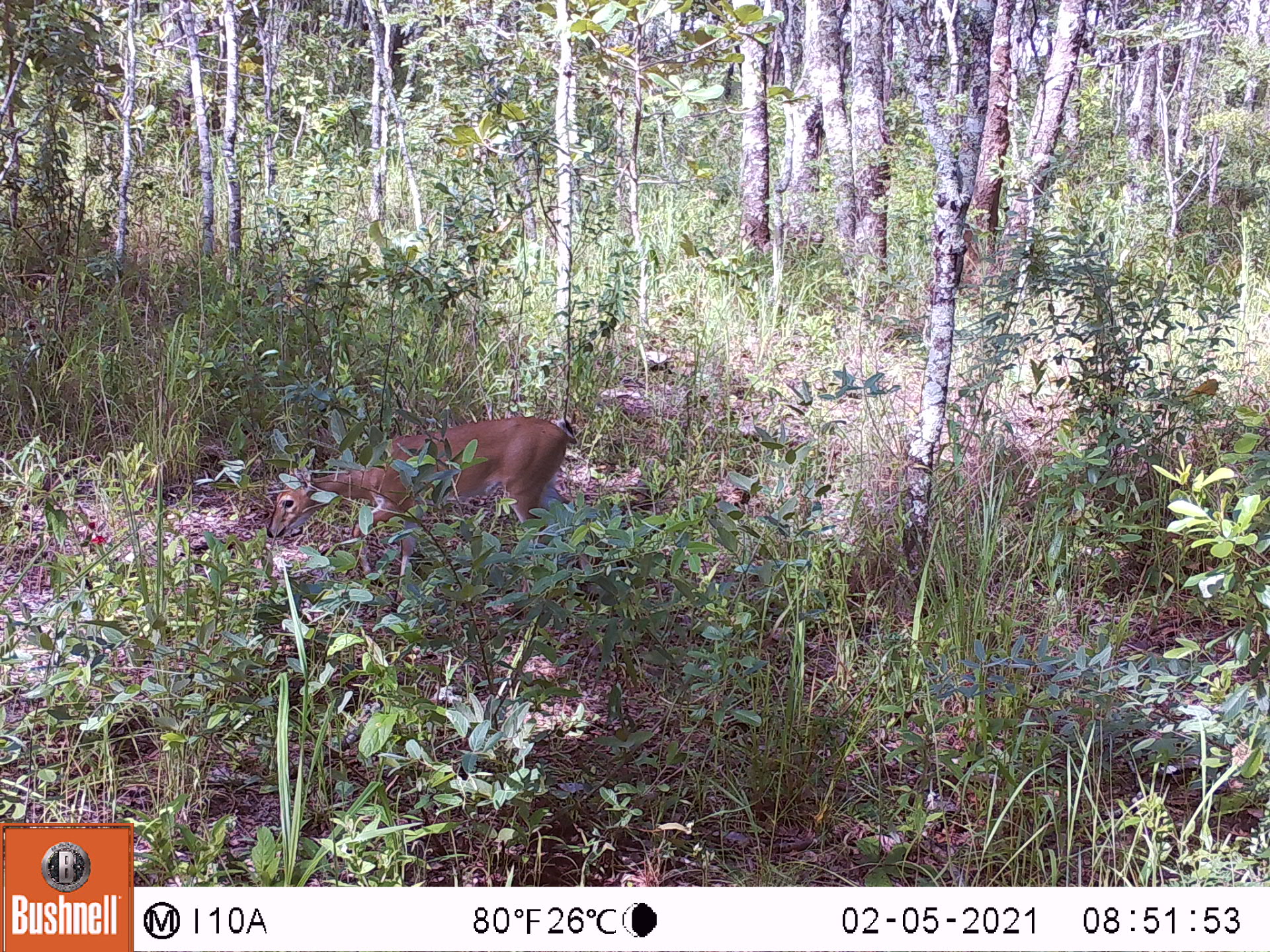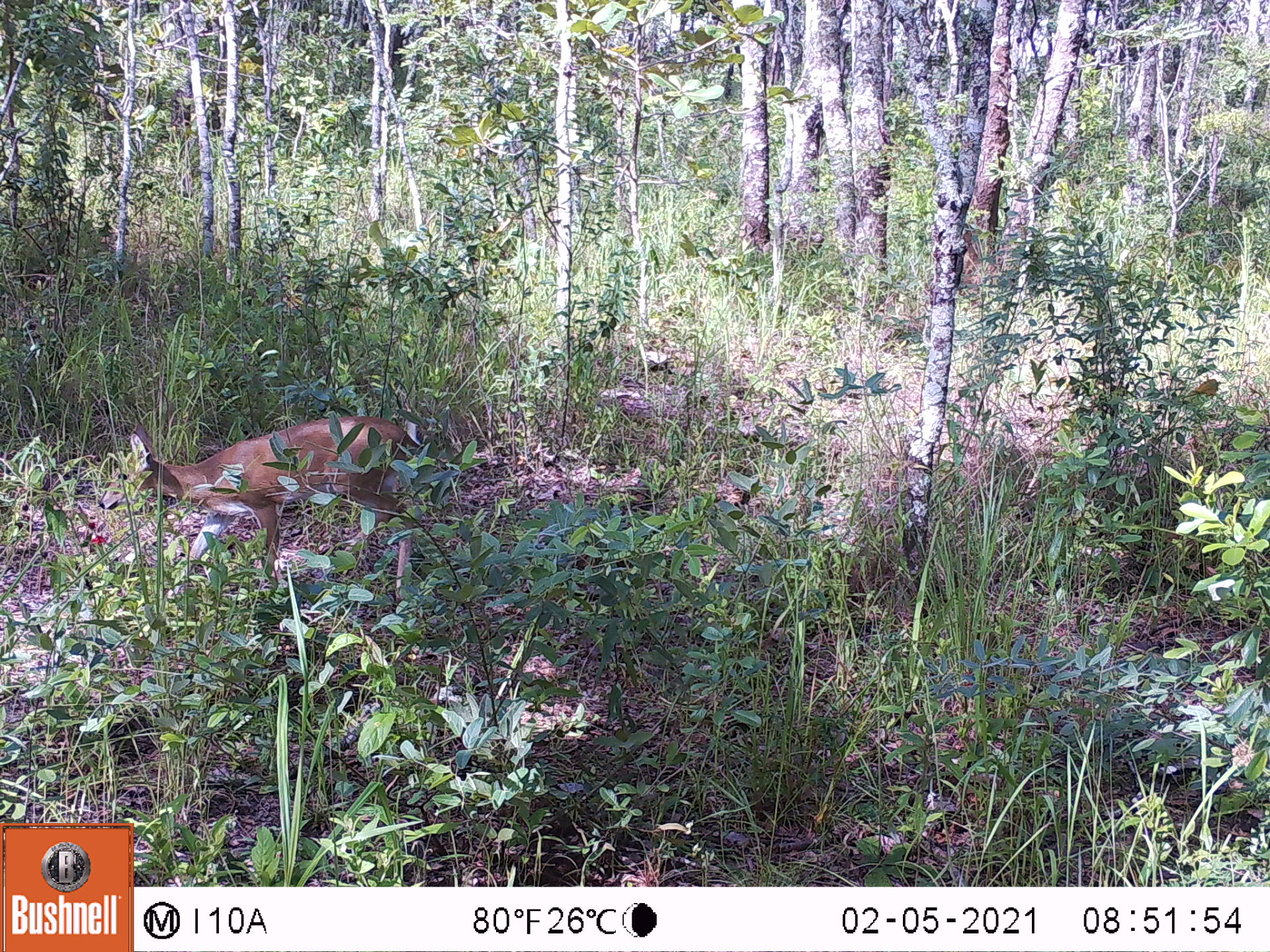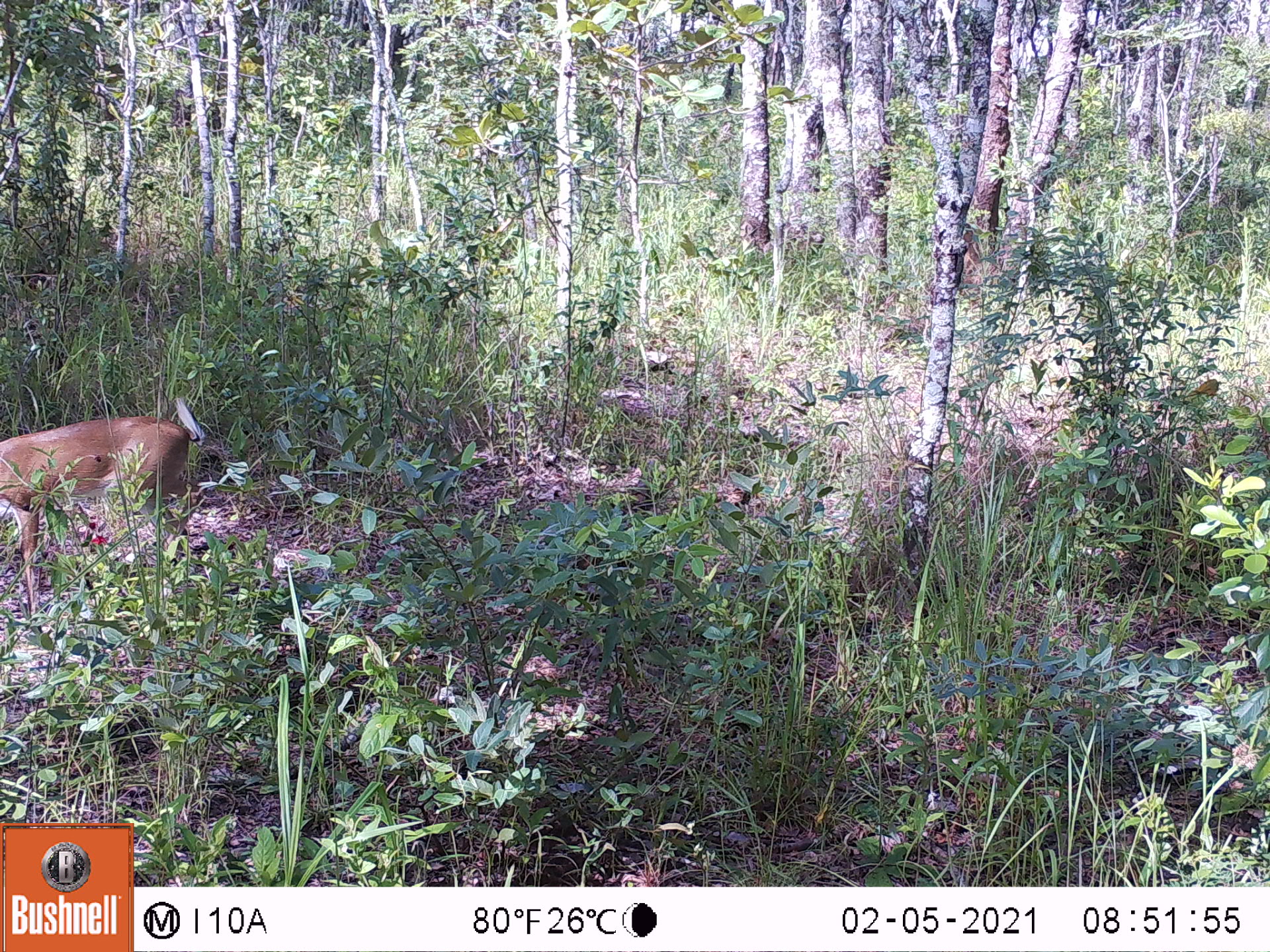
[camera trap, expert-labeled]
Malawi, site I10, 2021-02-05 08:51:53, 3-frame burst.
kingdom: Animalia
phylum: Chordata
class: Mammalia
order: Artiodactyla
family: Bovidae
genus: Sylvicapra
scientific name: Sylvicapra grimmia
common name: common duiker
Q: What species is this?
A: Common duiker (Sylvicapra grimmia).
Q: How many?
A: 1.